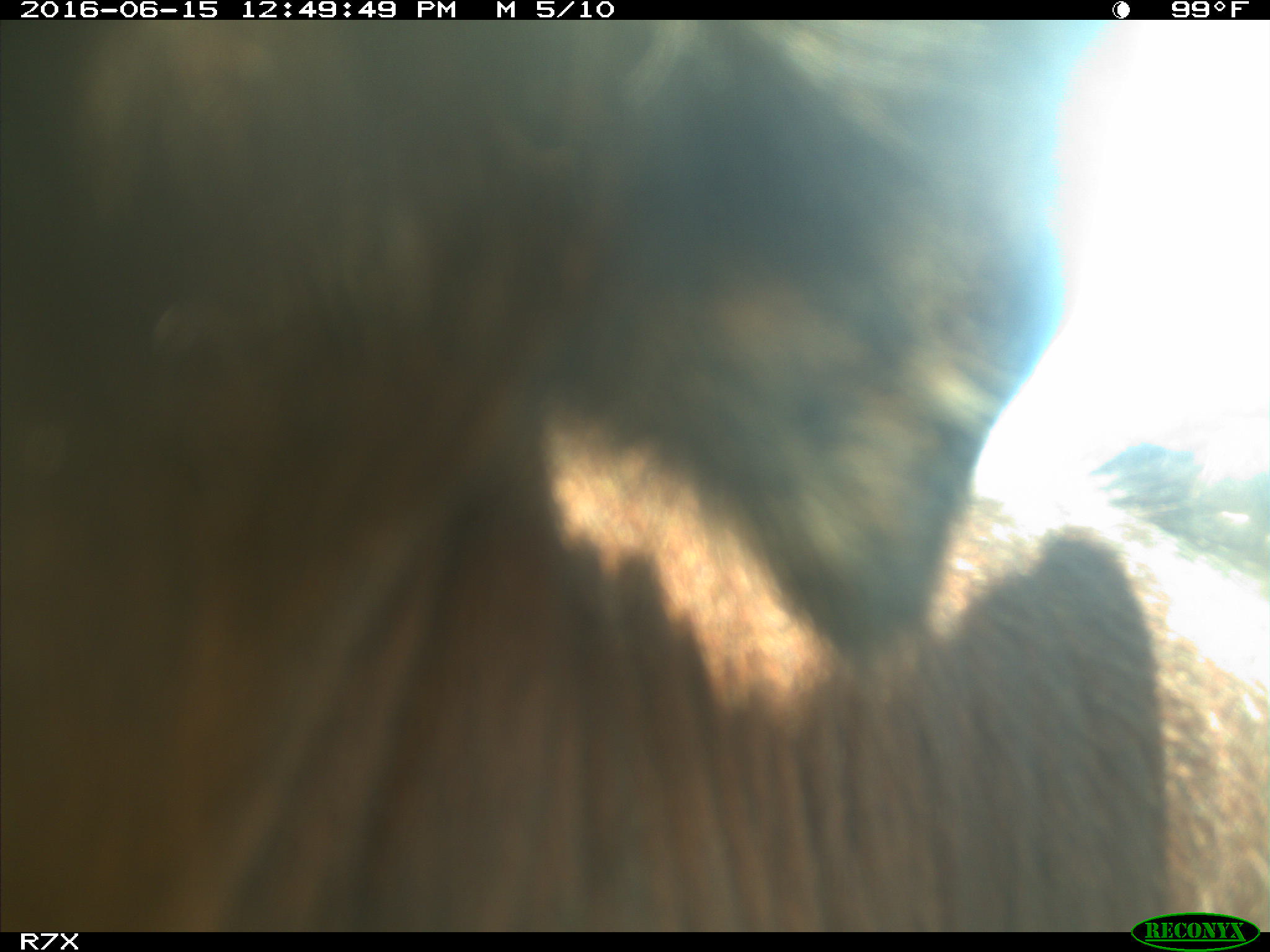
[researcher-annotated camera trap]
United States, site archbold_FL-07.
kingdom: Animalia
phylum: Chordata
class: Mammalia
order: Artiodactyla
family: Bovidae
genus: Bos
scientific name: Bos taurus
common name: domestic cow